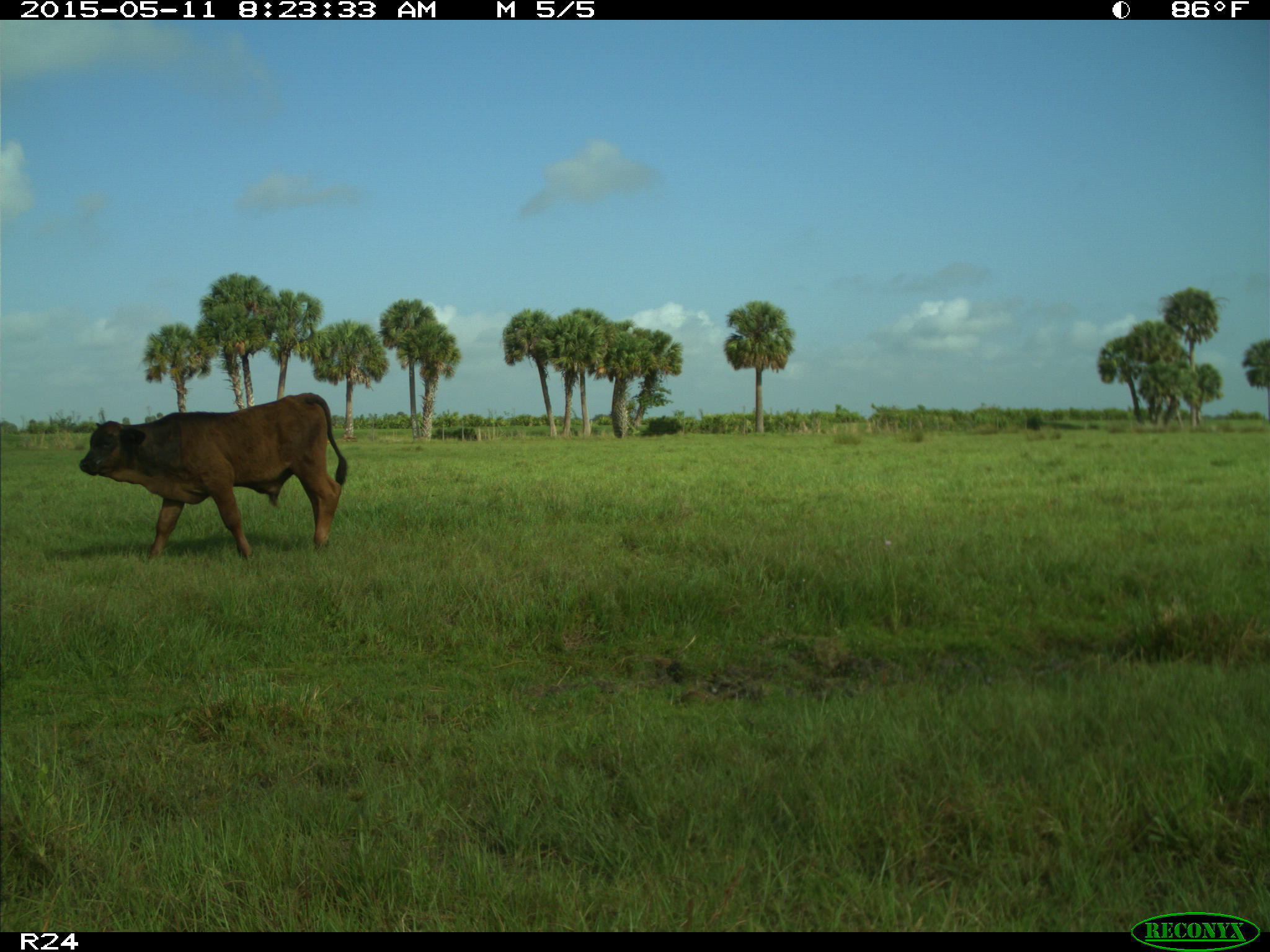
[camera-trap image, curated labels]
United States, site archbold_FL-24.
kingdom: Animalia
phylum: Chordata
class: Mammalia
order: Artiodactyla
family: Bovidae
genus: Bos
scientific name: Bos taurus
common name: domestic cow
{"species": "Bos taurus (domestic cow)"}